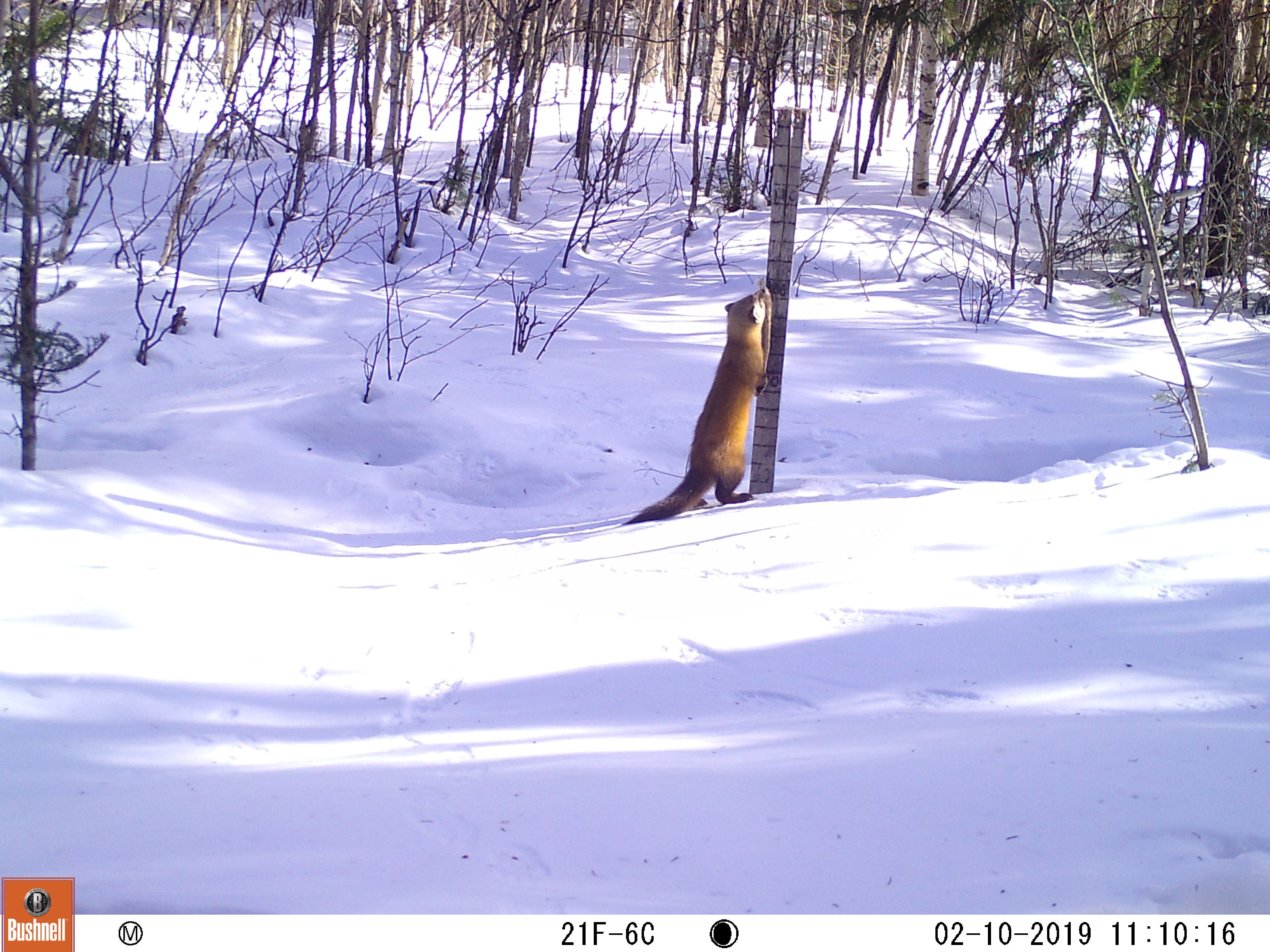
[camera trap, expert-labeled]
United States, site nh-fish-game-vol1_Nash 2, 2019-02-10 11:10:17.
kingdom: Animalia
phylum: Chordata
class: Mammalia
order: Carnivora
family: Mustelidae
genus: Martes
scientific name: Martes americana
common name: american marten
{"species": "american marten (Martes americana)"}